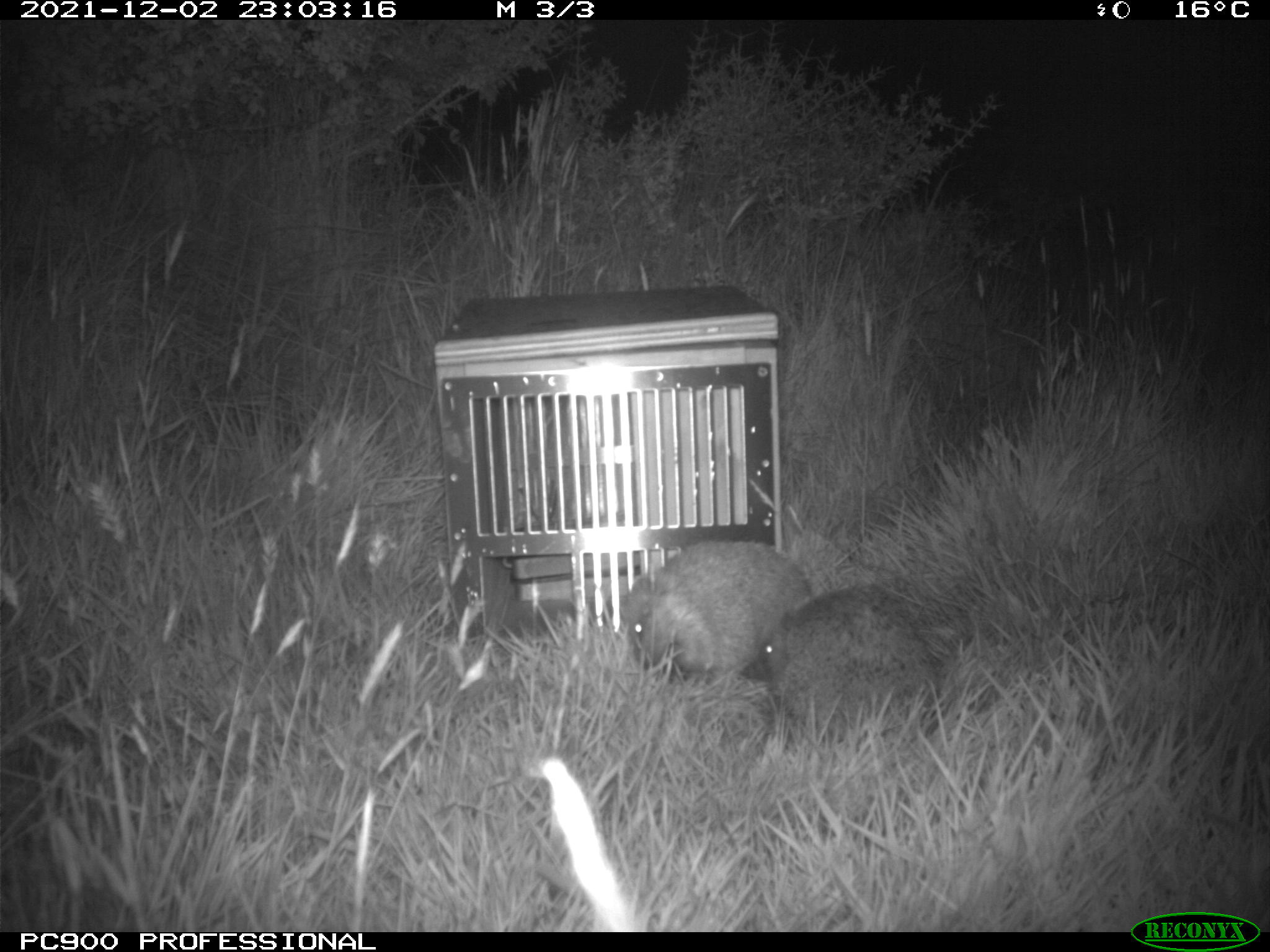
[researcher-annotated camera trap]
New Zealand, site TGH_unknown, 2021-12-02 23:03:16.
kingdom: Animalia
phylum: Chordata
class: Mammalia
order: Eulipotyphla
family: Erinaceidae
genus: Erinaceus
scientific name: Erinaceus europaeus europaeus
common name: european hedgehog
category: hedgehog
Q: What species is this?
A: Hedgehog (european hedgehog) (Erinaceus europaeus europaeus).